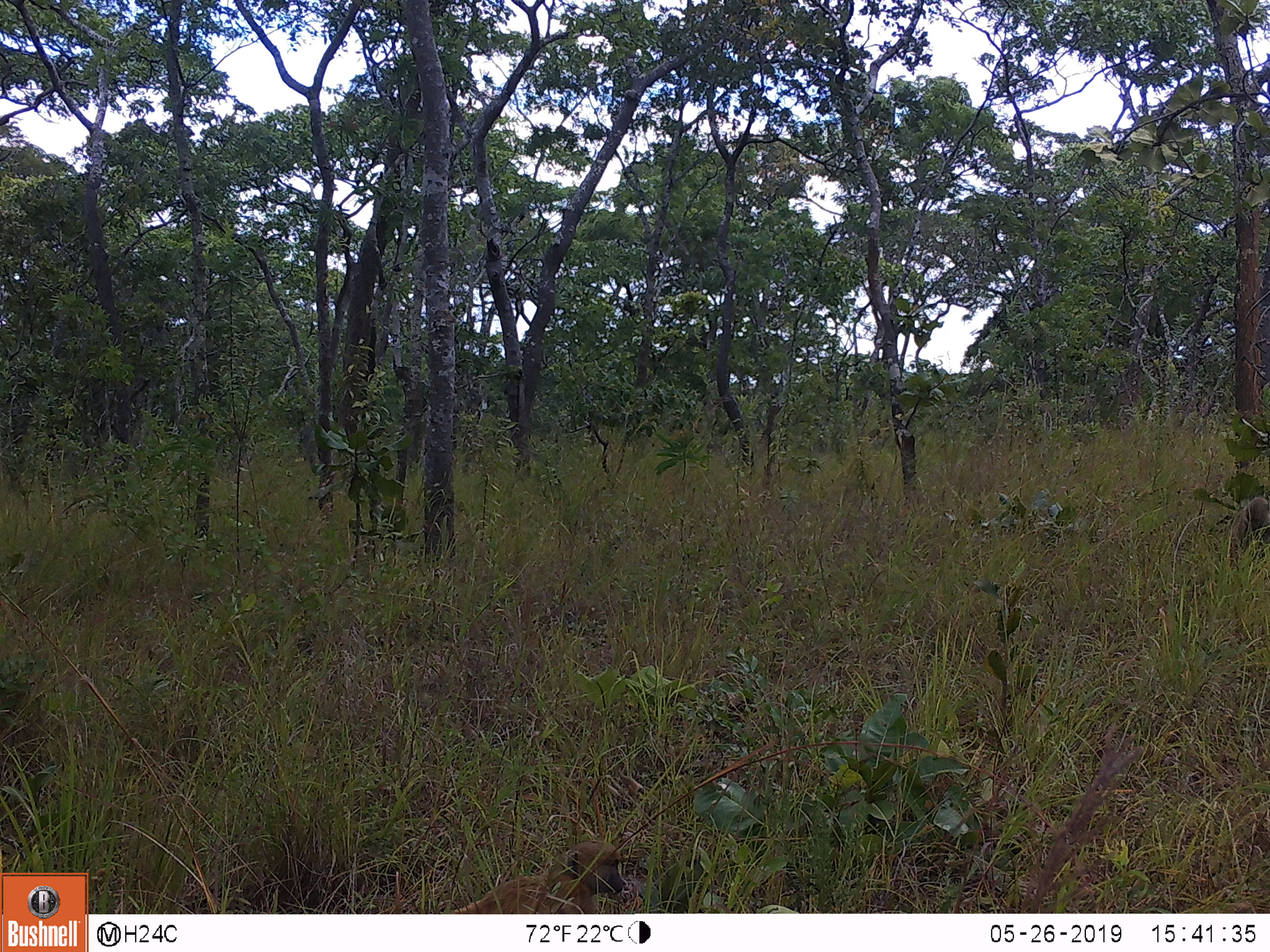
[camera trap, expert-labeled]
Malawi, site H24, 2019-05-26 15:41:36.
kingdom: Animalia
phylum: Chordata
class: Mammalia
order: Primates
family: Cercopithecidae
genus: Papio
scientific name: Papio cynocephalus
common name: yellow baboon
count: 2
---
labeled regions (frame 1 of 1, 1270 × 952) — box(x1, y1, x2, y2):
yellow baboon: box(445, 838, 644, 910); box(1217, 496, 1262, 577)